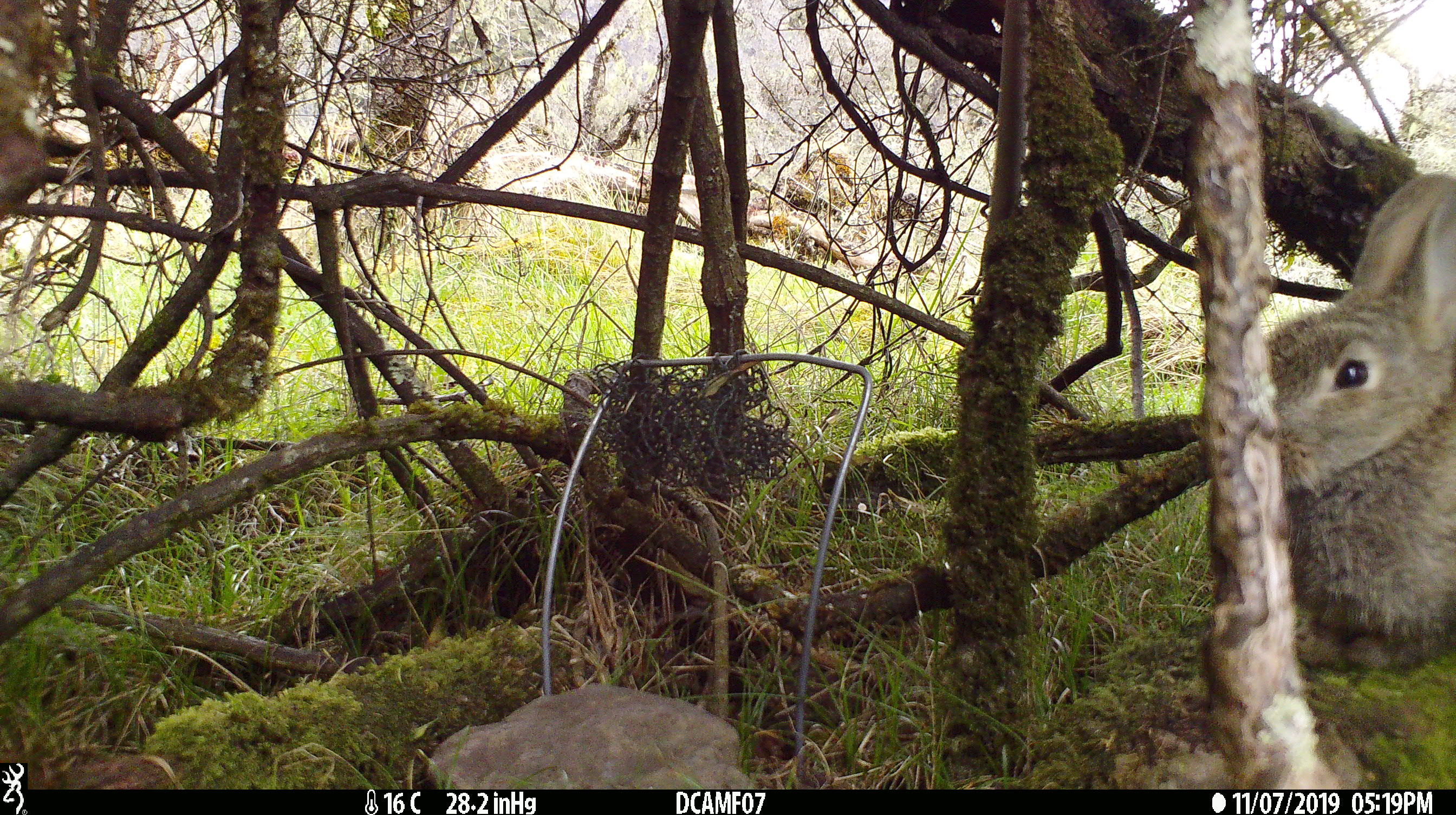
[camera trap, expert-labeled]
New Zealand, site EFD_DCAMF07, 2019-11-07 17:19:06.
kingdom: Animalia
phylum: Chordata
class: Mammalia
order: Lagomorpha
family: Leporidae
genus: Oryctolagus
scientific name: Oryctolagus cuniculus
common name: european rabbit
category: rabbit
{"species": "rabbit (european rabbit) (Oryctolagus cuniculus)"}